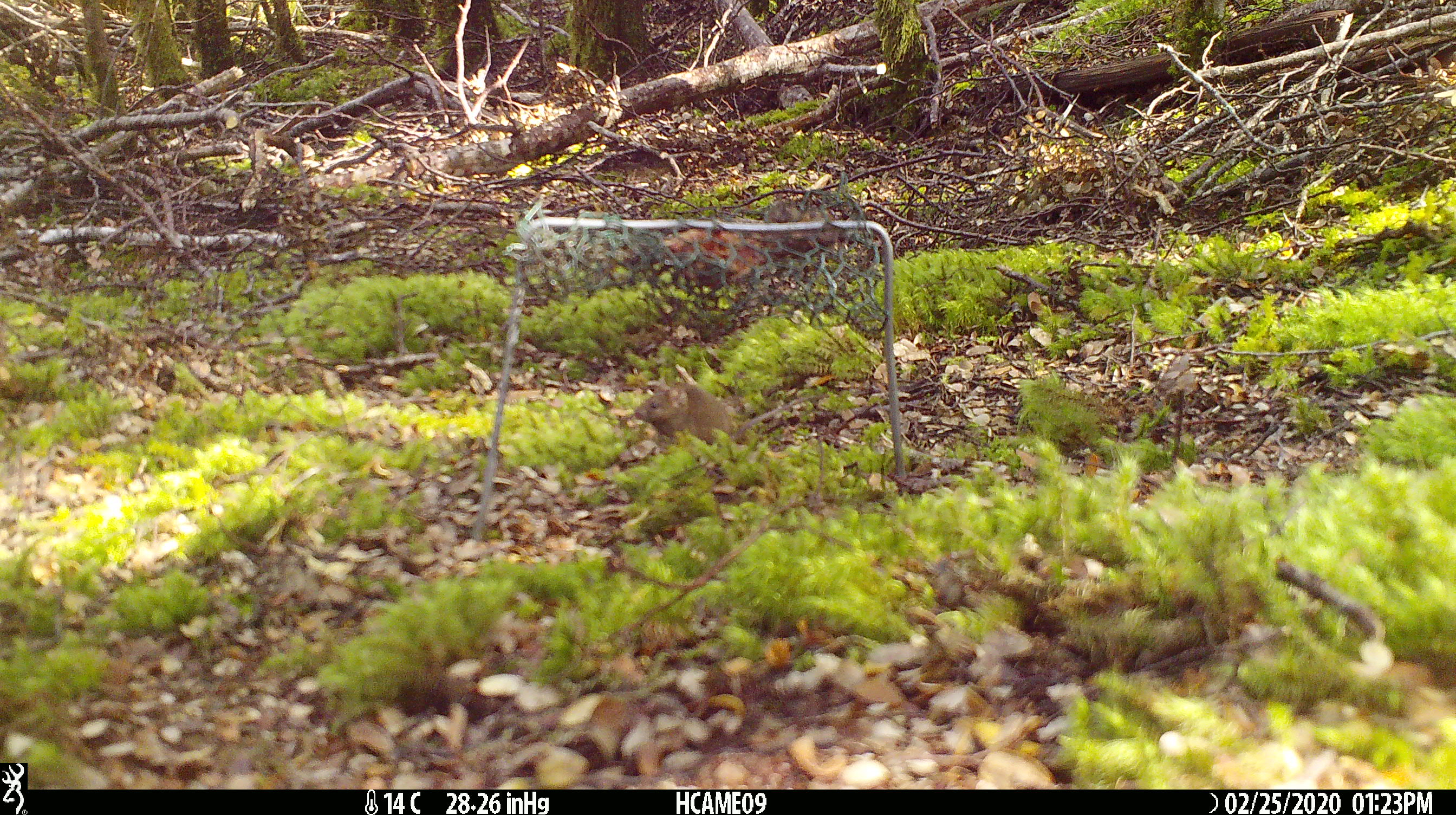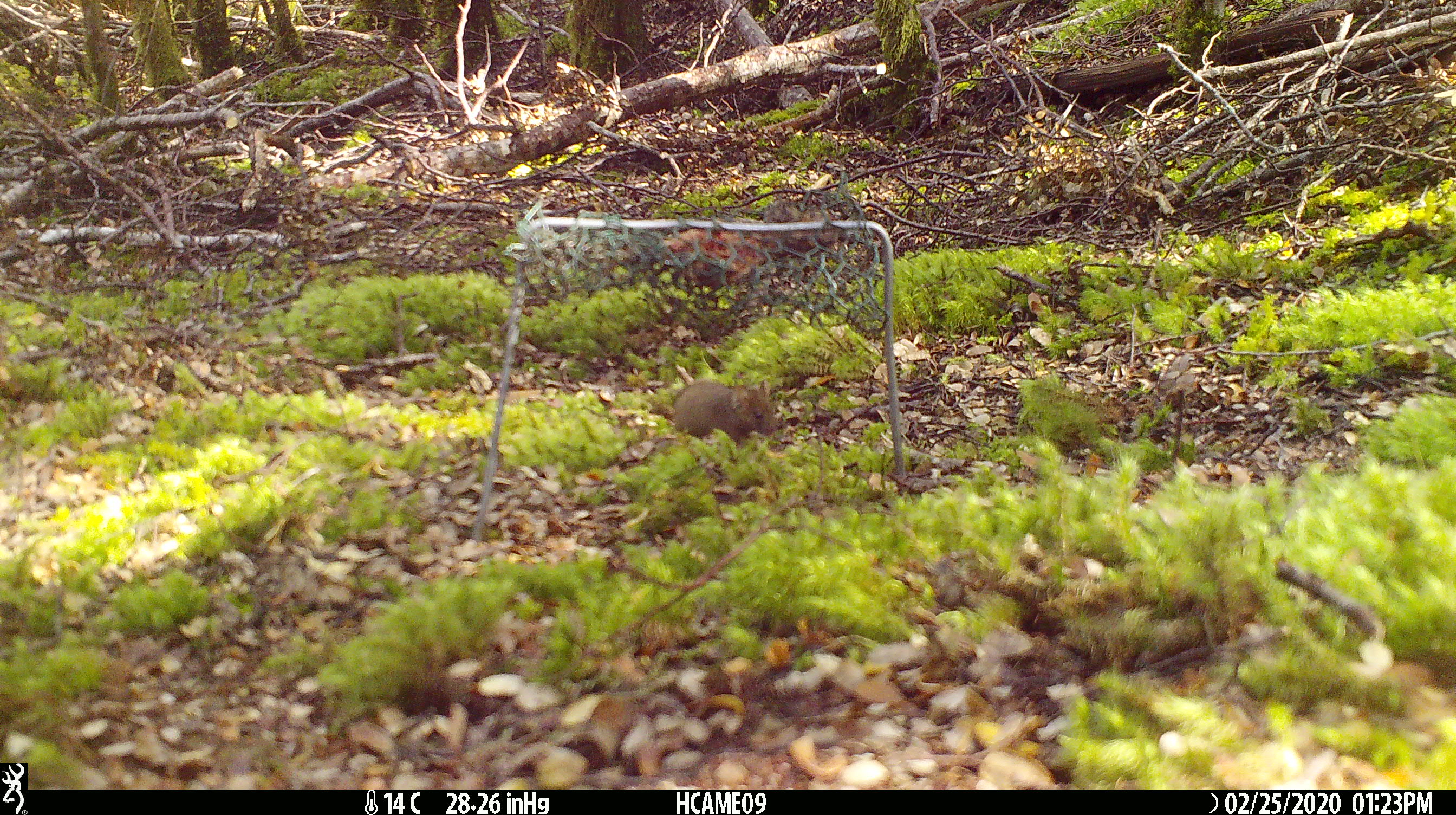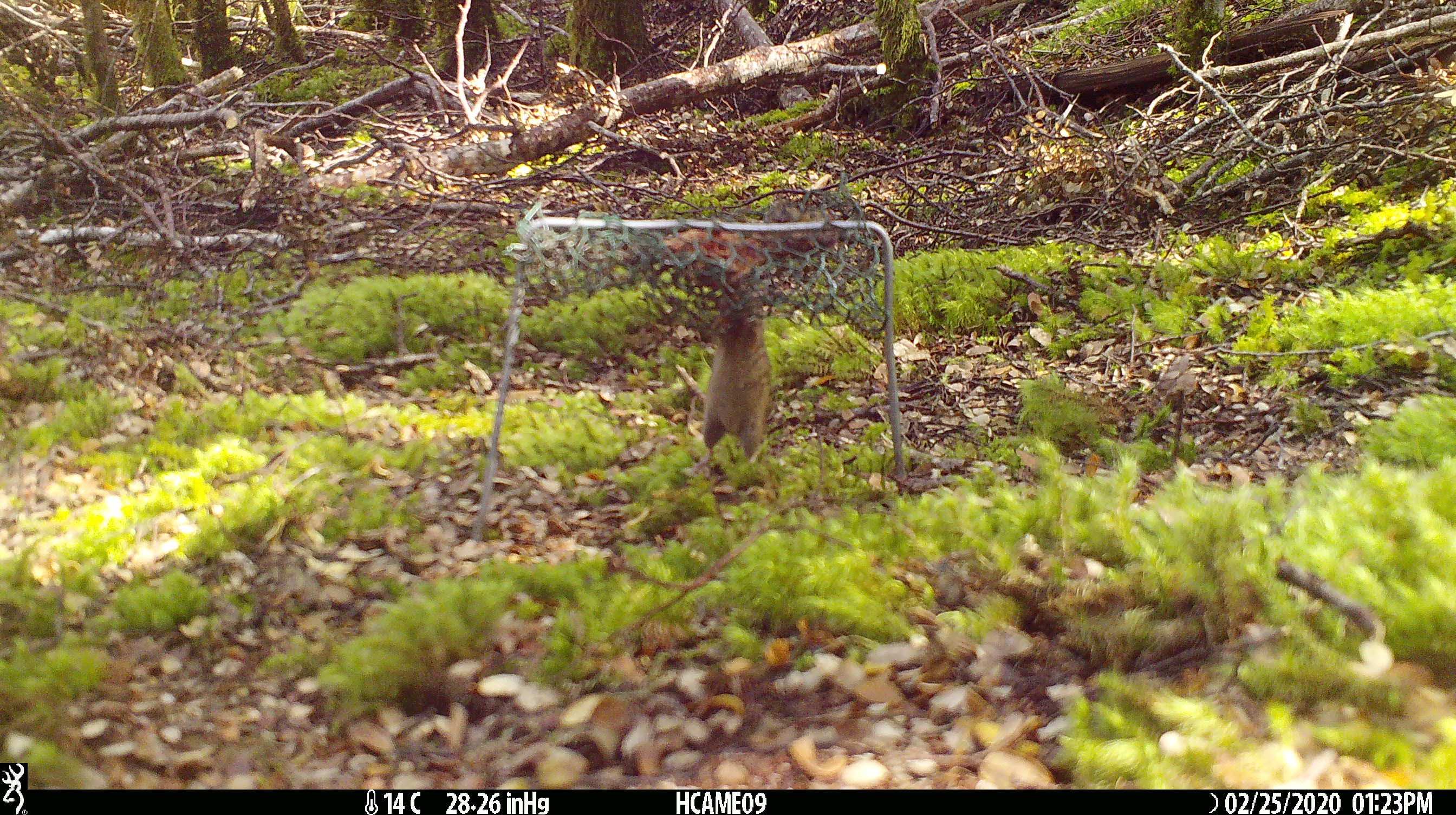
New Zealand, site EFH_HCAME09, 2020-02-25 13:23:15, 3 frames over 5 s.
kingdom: Animalia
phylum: Chordata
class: Mammalia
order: Rodentia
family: Muridae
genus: Mus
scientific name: Mus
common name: mouse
Mouse (Mus).